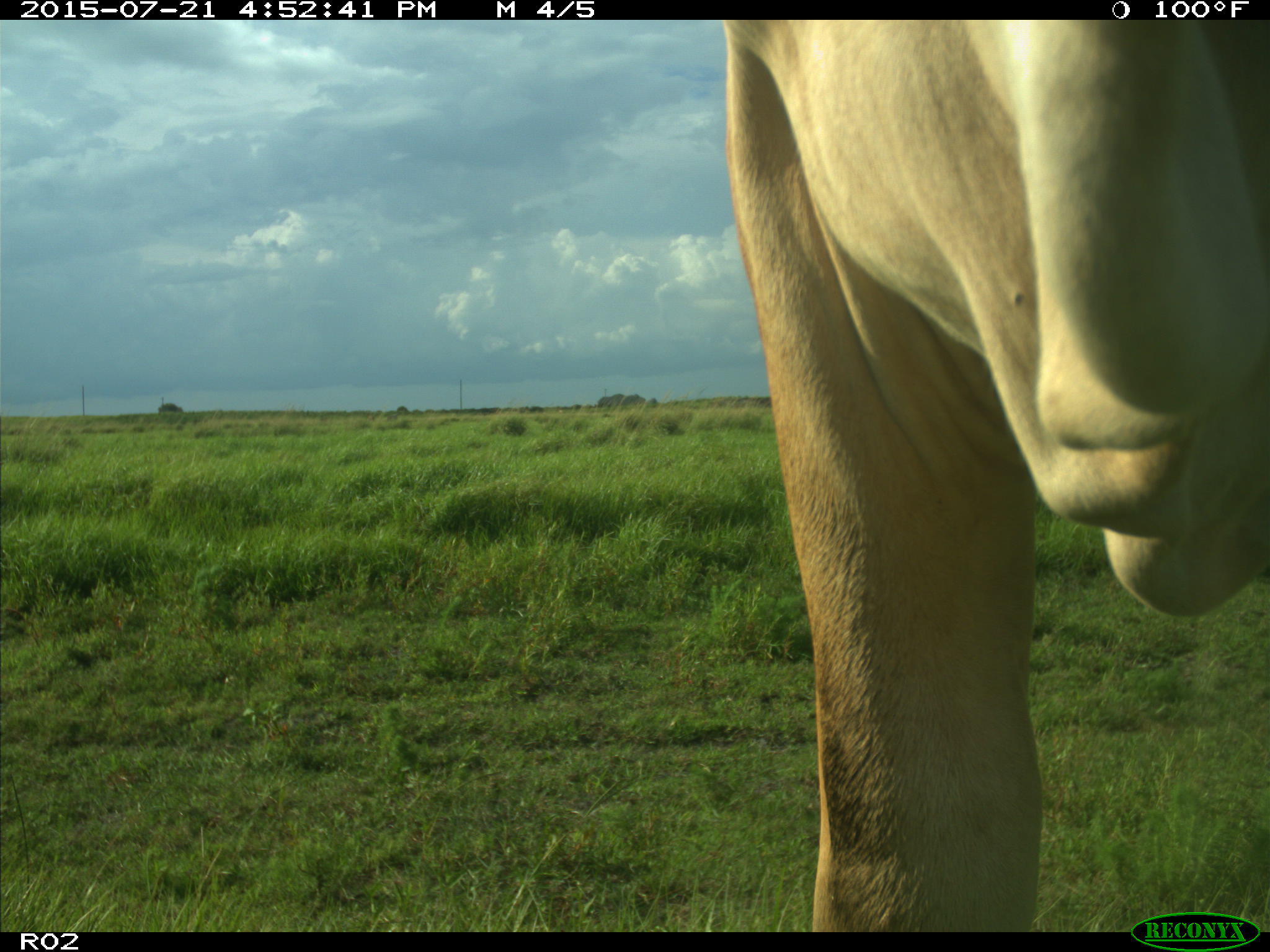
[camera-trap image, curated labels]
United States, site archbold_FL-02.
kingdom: Animalia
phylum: Chordata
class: Mammalia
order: Artiodactyla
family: Bovidae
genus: Bos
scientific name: Bos taurus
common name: domestic cow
Bos taurus (domestic cow).